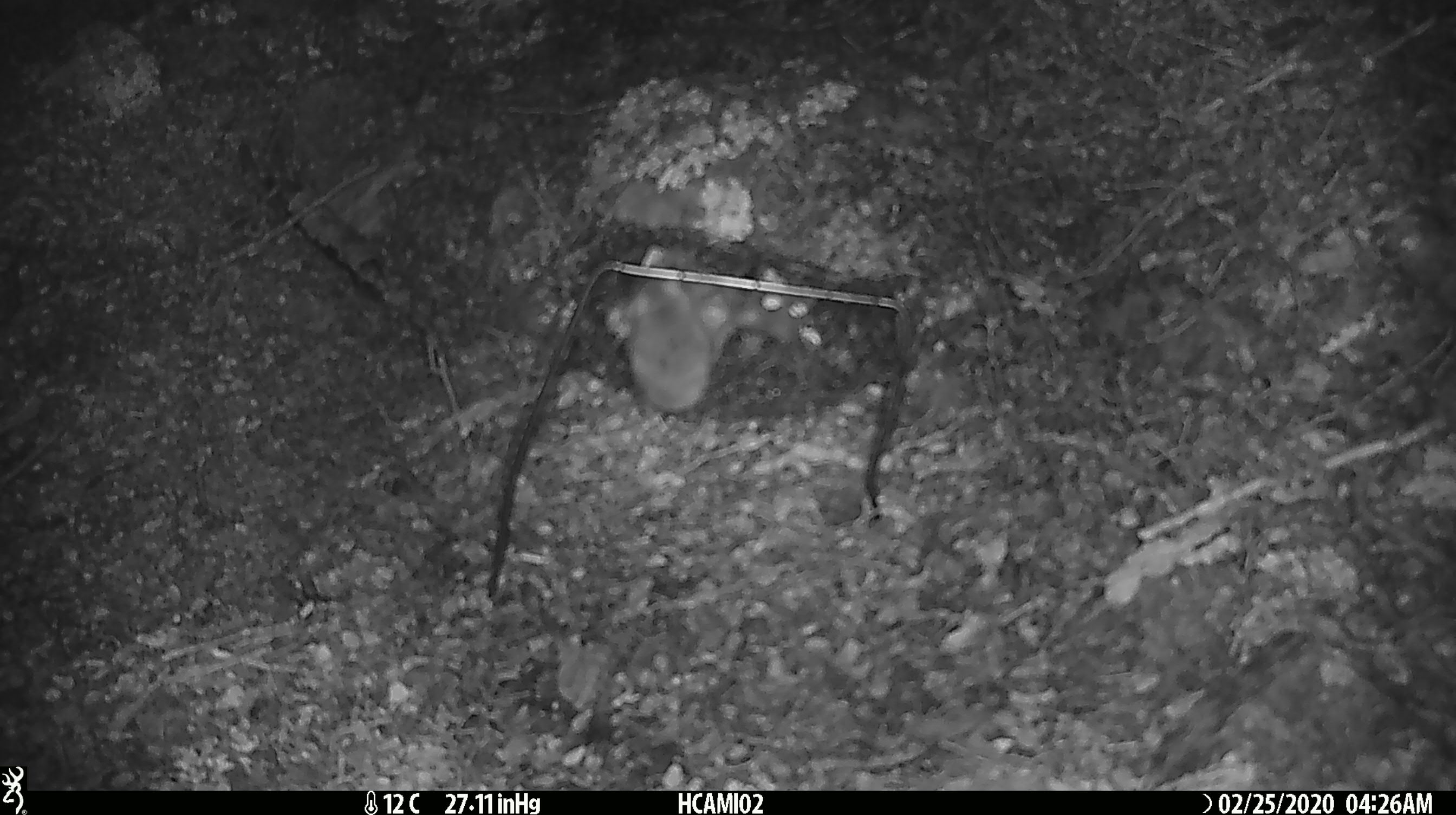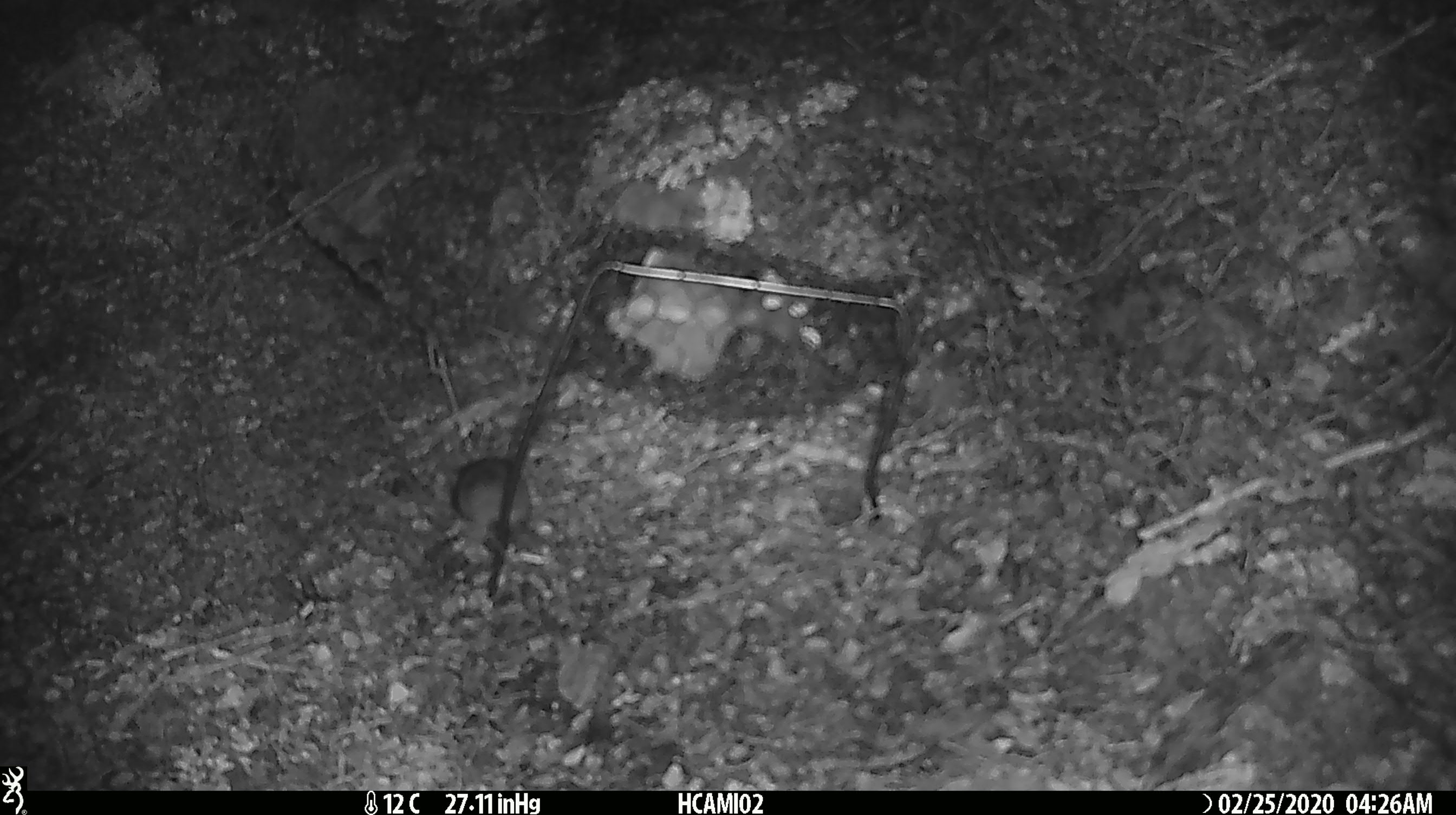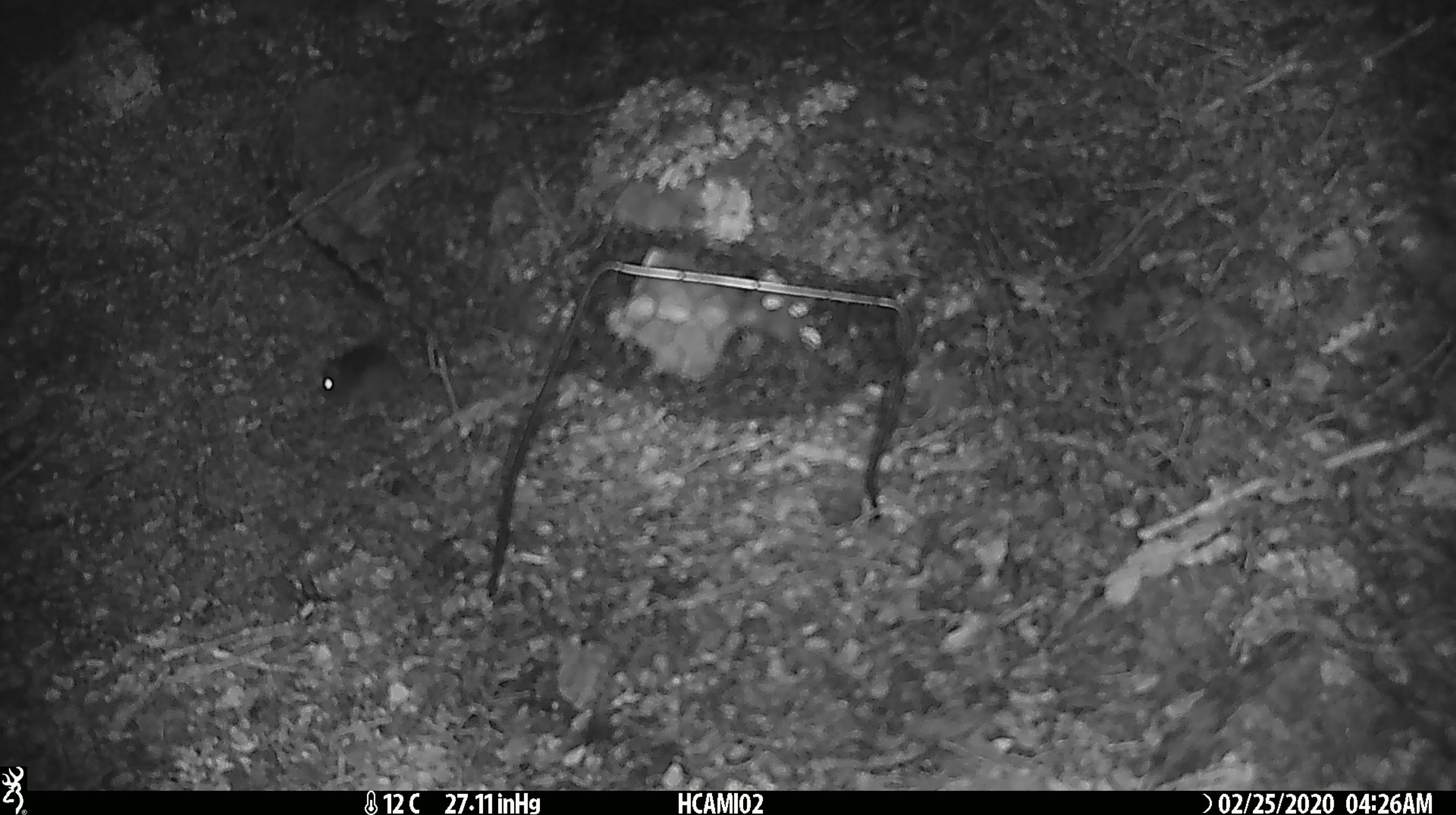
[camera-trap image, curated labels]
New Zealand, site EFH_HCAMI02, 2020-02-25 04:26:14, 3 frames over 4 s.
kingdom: Animalia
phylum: Chordata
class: Mammalia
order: Rodentia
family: Muridae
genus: Mus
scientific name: Mus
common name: mouse